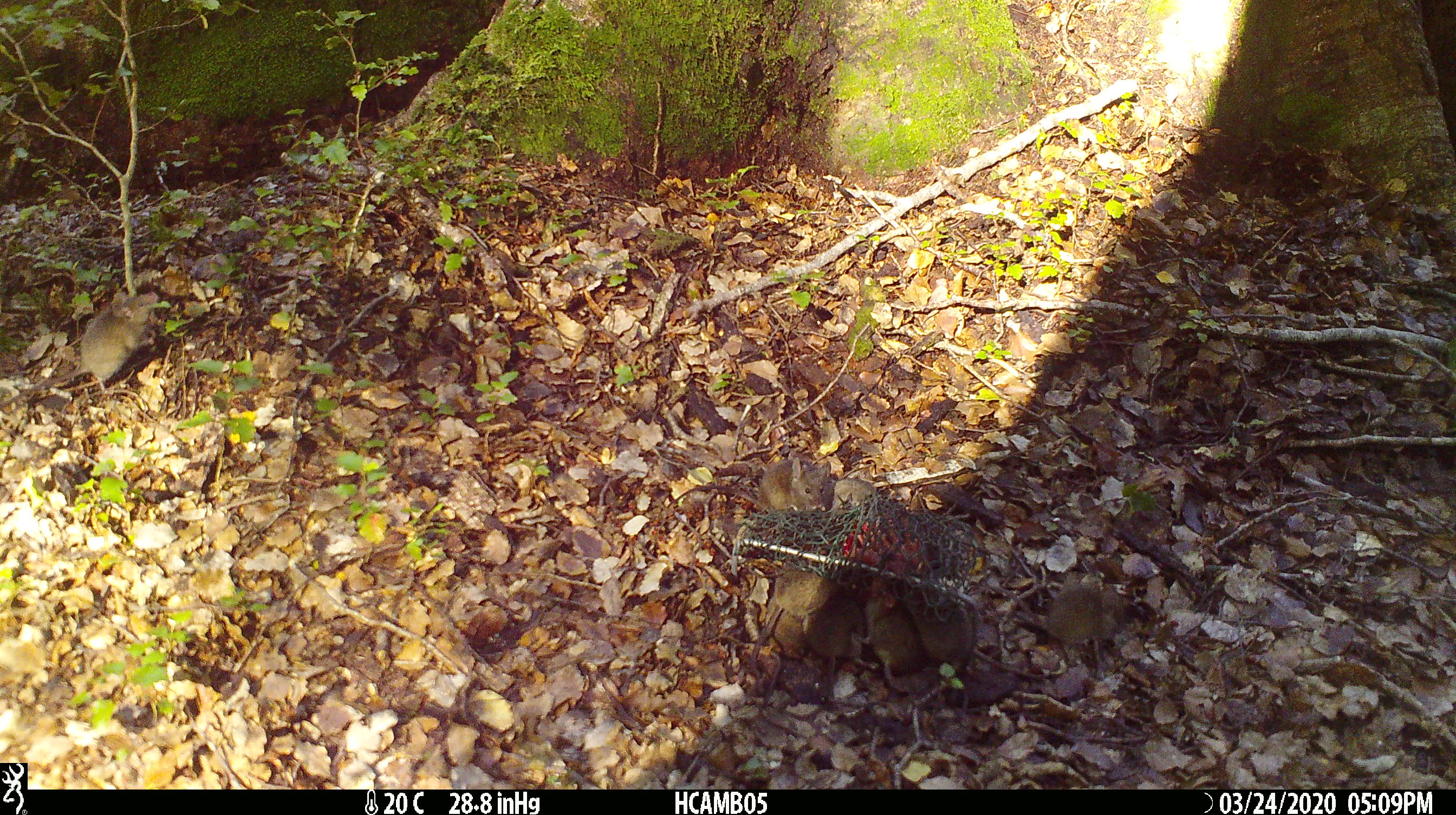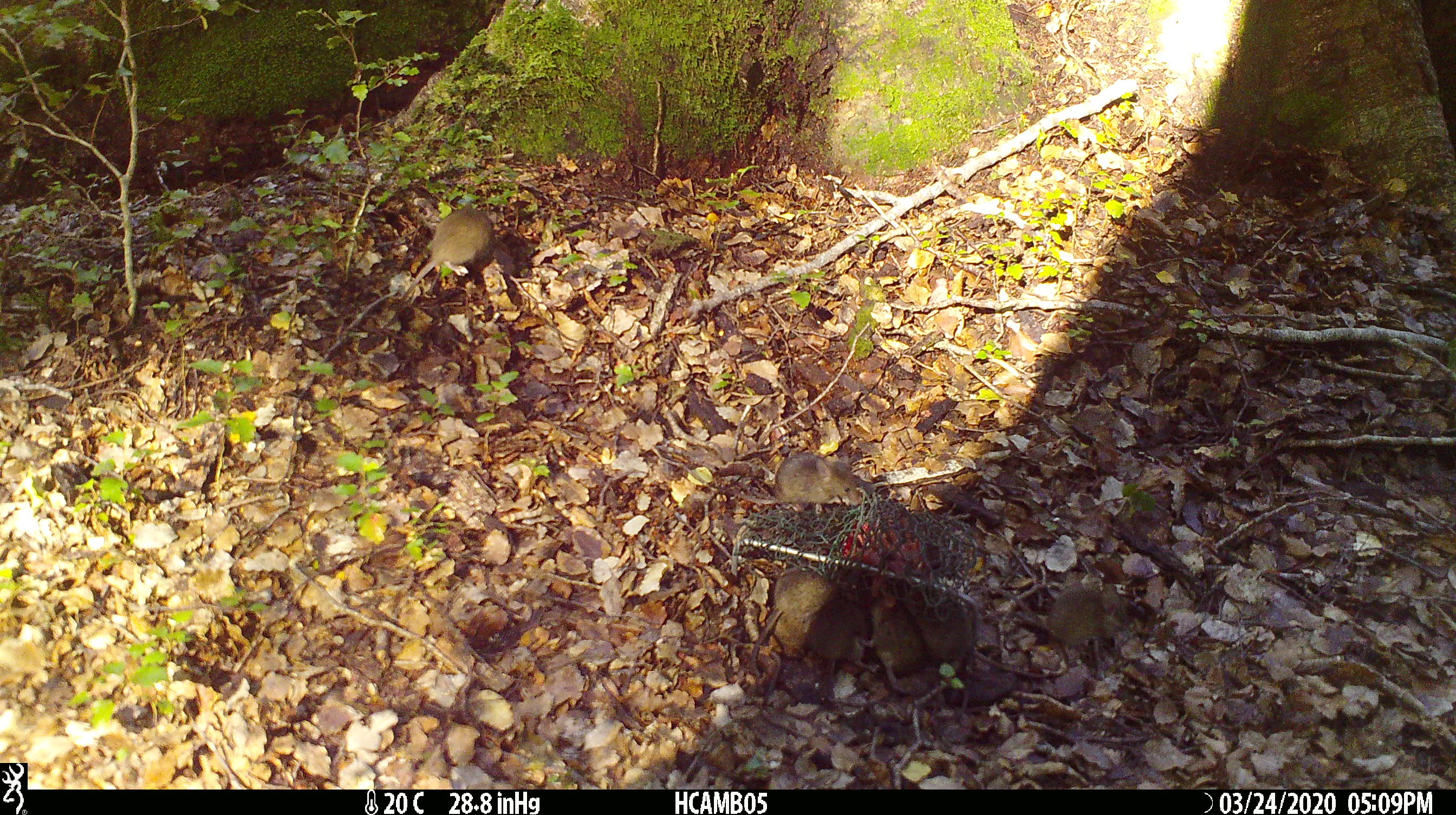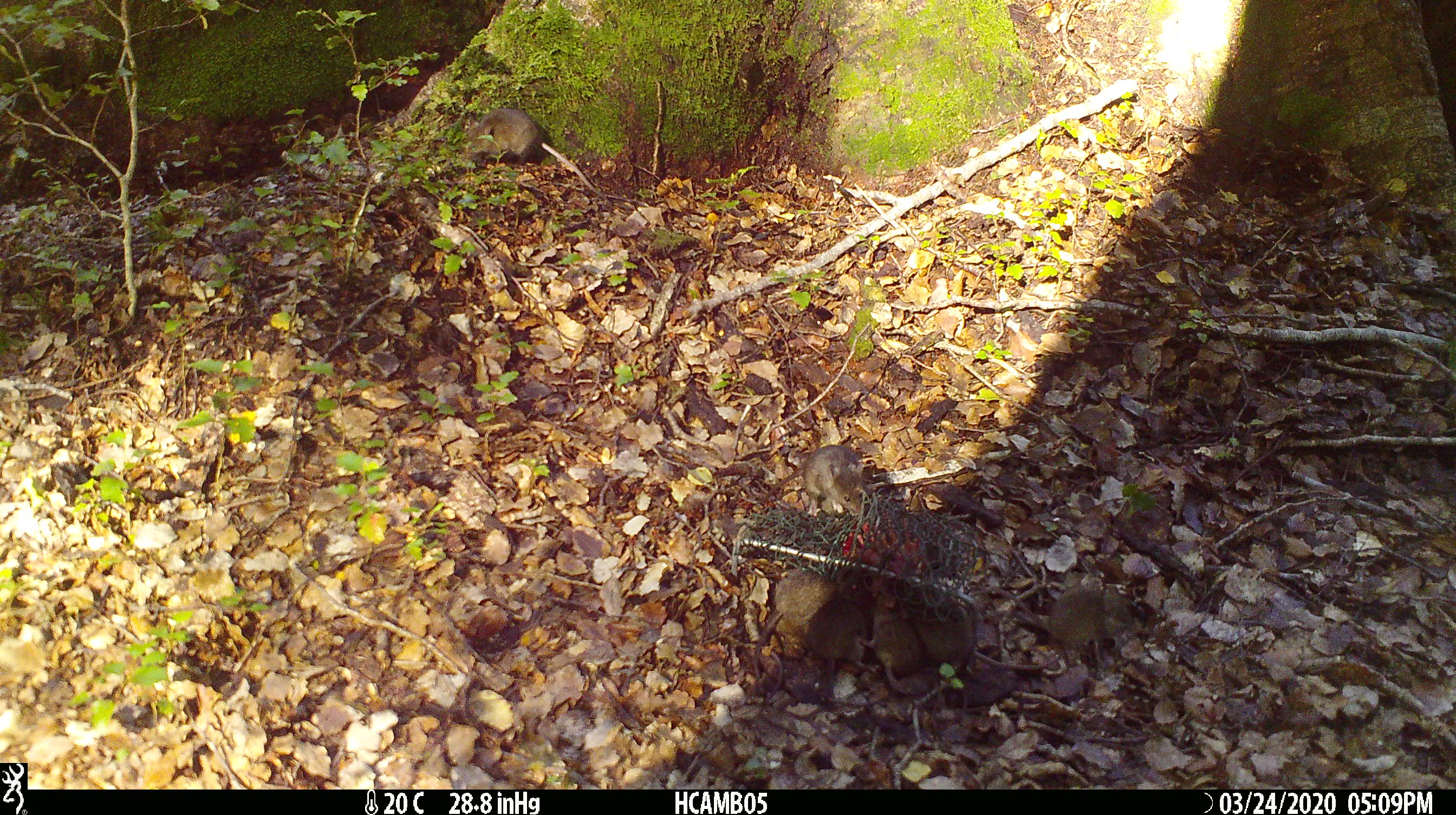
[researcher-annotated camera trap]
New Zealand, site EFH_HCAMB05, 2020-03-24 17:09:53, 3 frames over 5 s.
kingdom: Animalia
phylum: Chordata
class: Mammalia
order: Rodentia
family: Muridae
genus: Mus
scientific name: Mus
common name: mouse